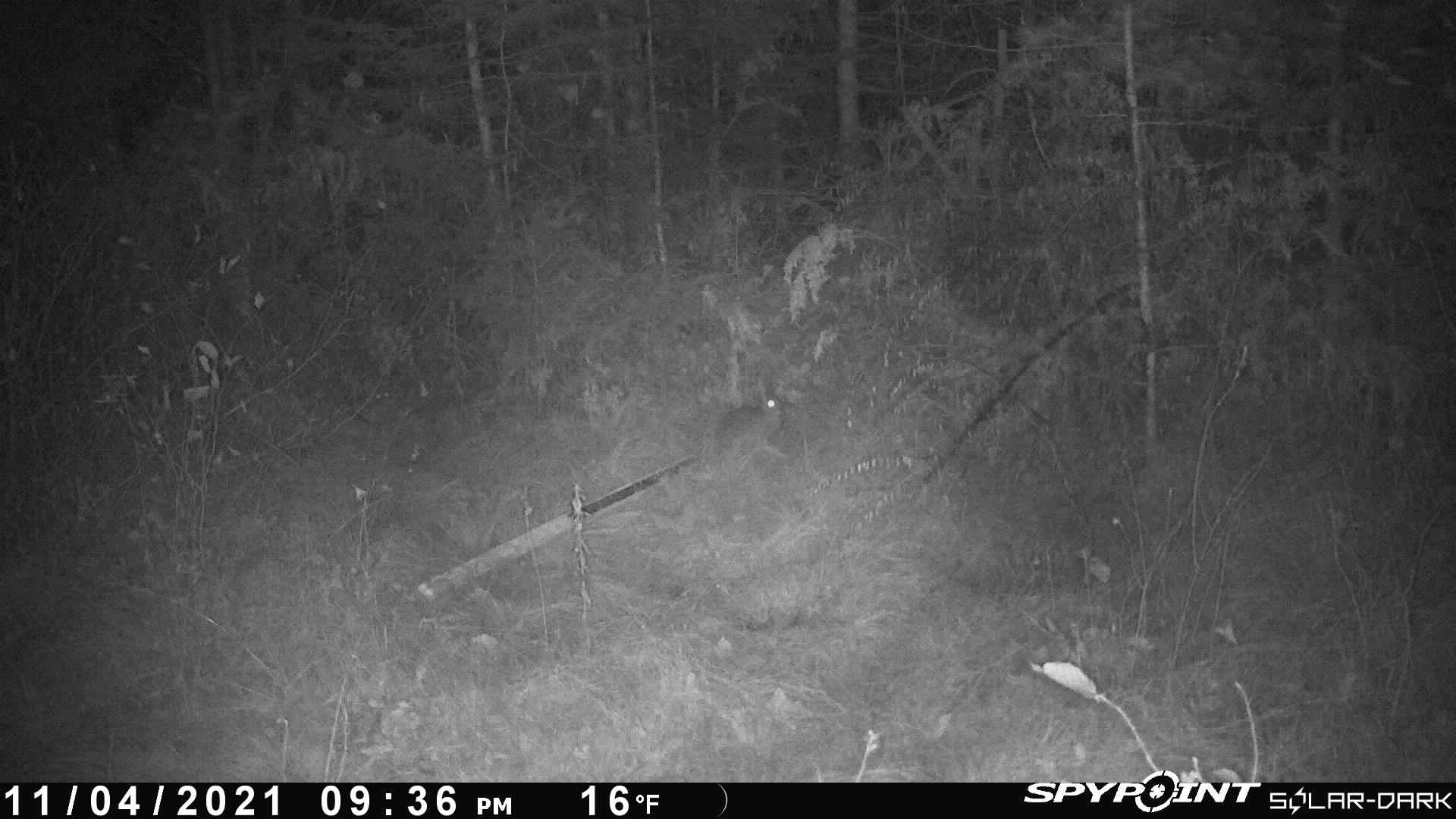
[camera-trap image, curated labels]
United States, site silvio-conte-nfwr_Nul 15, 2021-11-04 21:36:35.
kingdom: Animalia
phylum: Chordata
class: Mammalia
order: Lagomorpha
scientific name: Lagomorpha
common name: rabbit or hare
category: rabbit or hare sp.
Rabbit or hare sp. (rabbit or hare) (Lagomorpha).